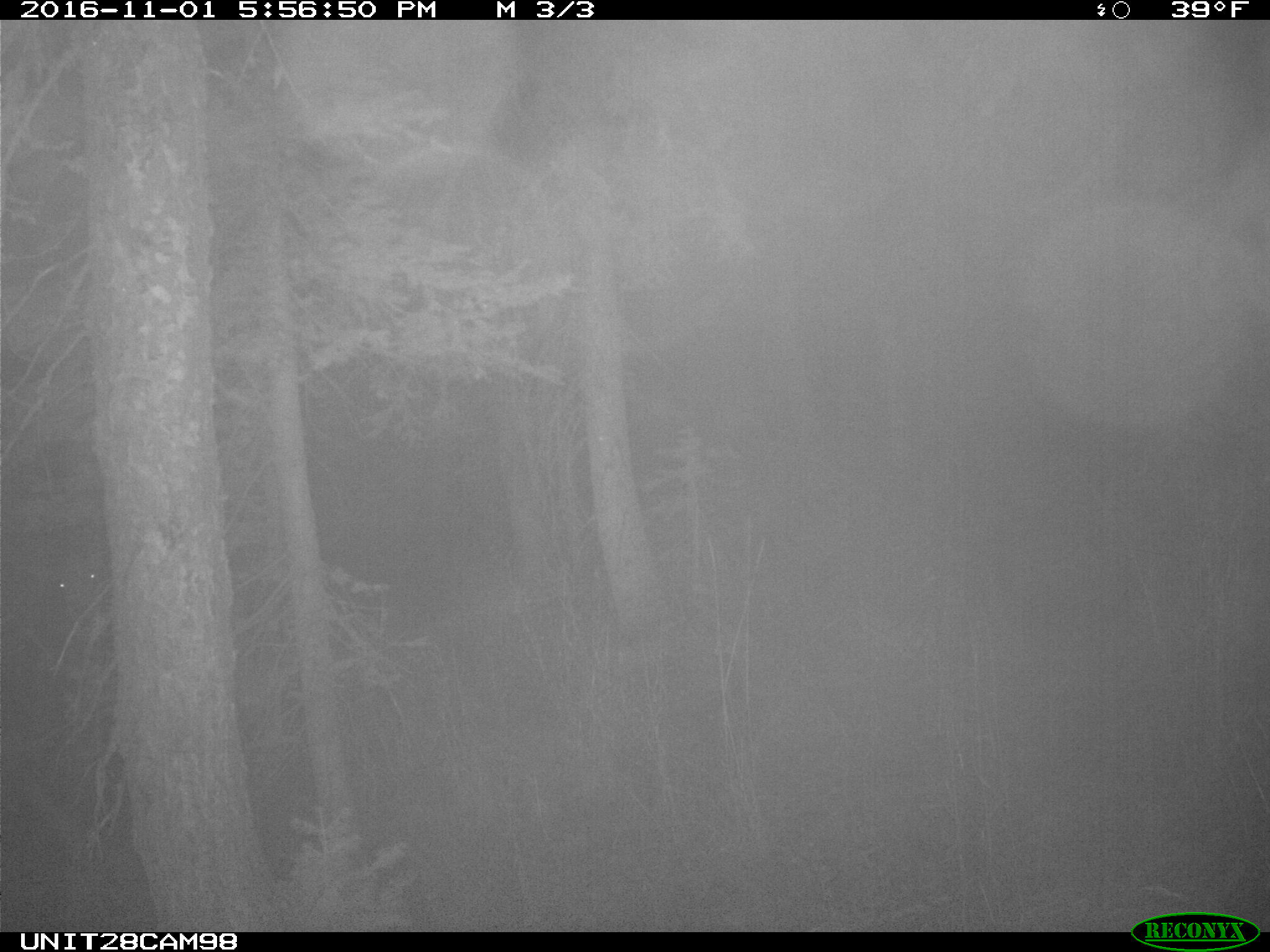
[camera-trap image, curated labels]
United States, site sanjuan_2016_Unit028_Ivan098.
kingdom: Animalia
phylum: Chordata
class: Mammalia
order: Artiodactyla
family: Cervidae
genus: Cervus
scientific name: Cervus elaphus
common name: red deer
Cervus elaphus (red deer).